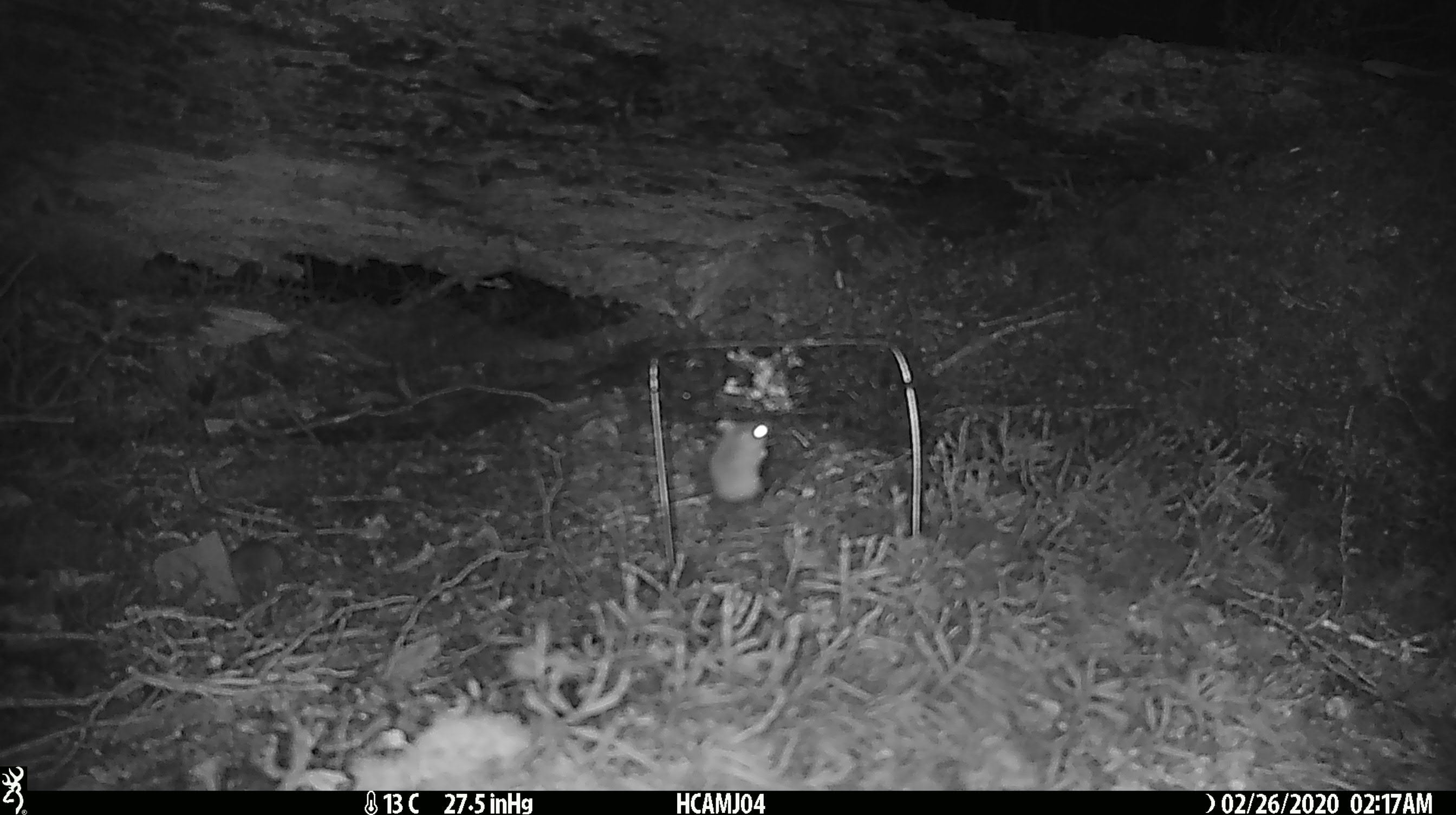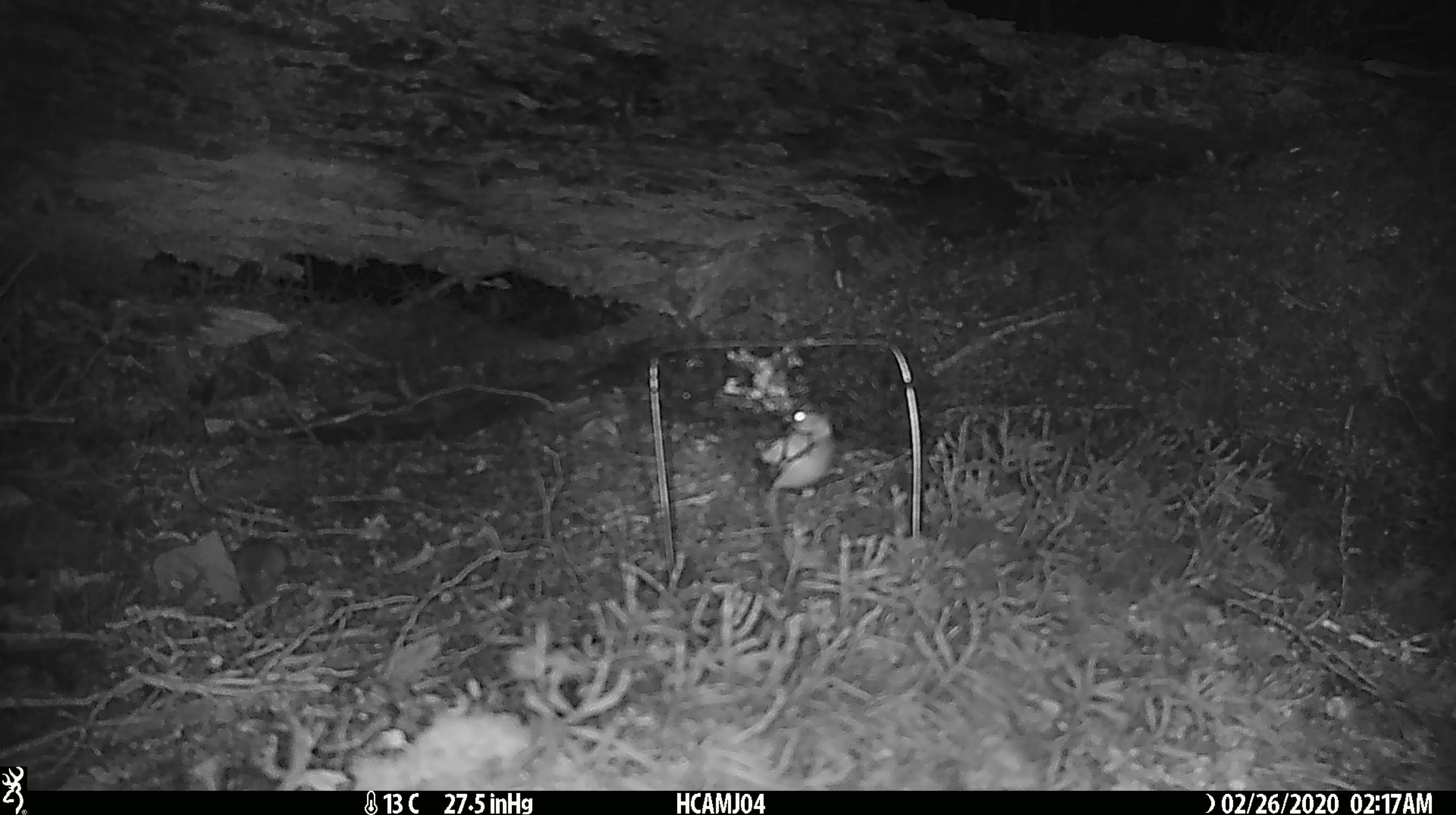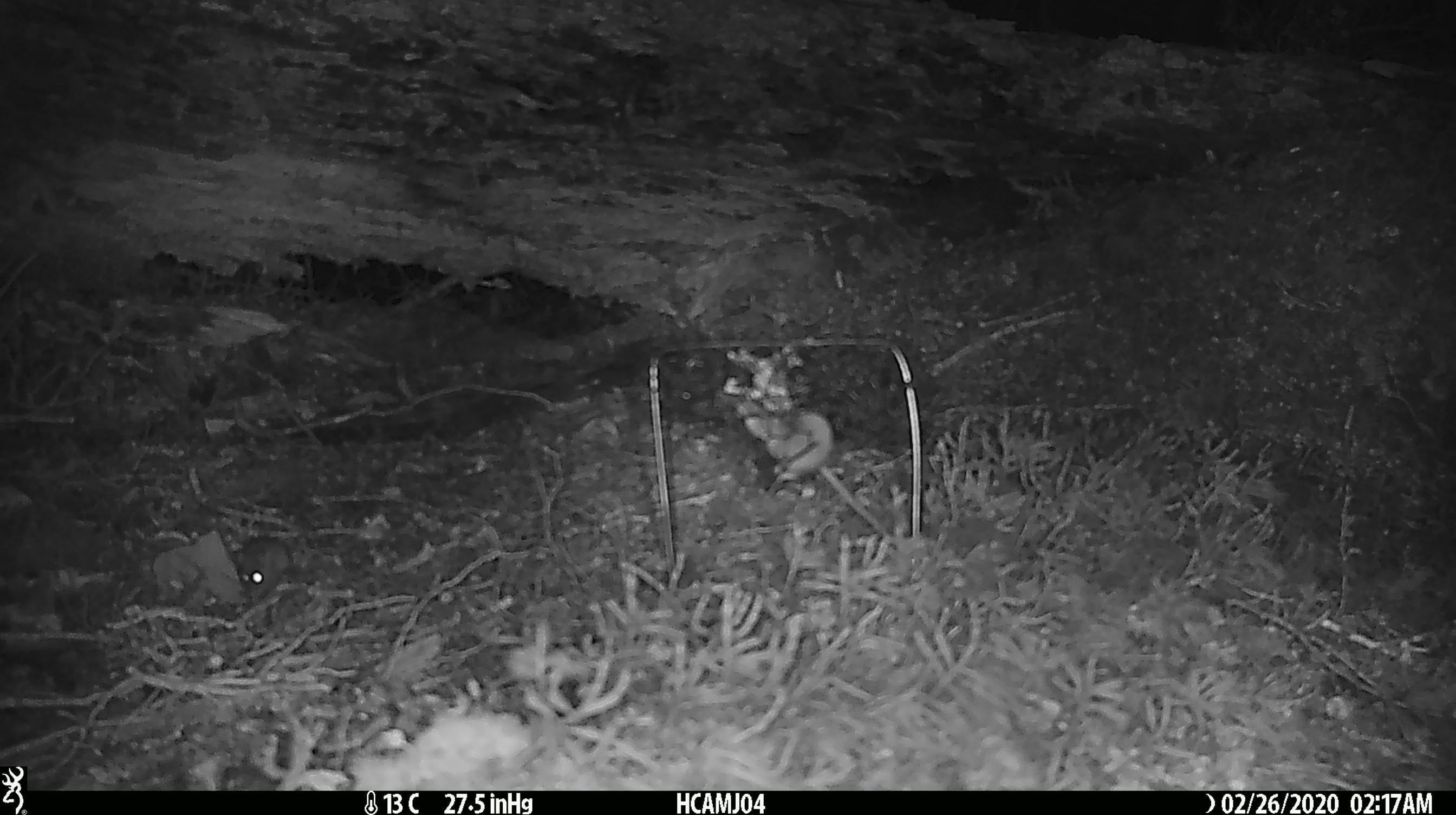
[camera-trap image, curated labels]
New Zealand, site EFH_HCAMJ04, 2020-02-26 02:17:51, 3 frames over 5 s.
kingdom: Animalia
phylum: Chordata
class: Mammalia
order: Rodentia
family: Muridae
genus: Mus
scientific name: Mus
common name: mouse